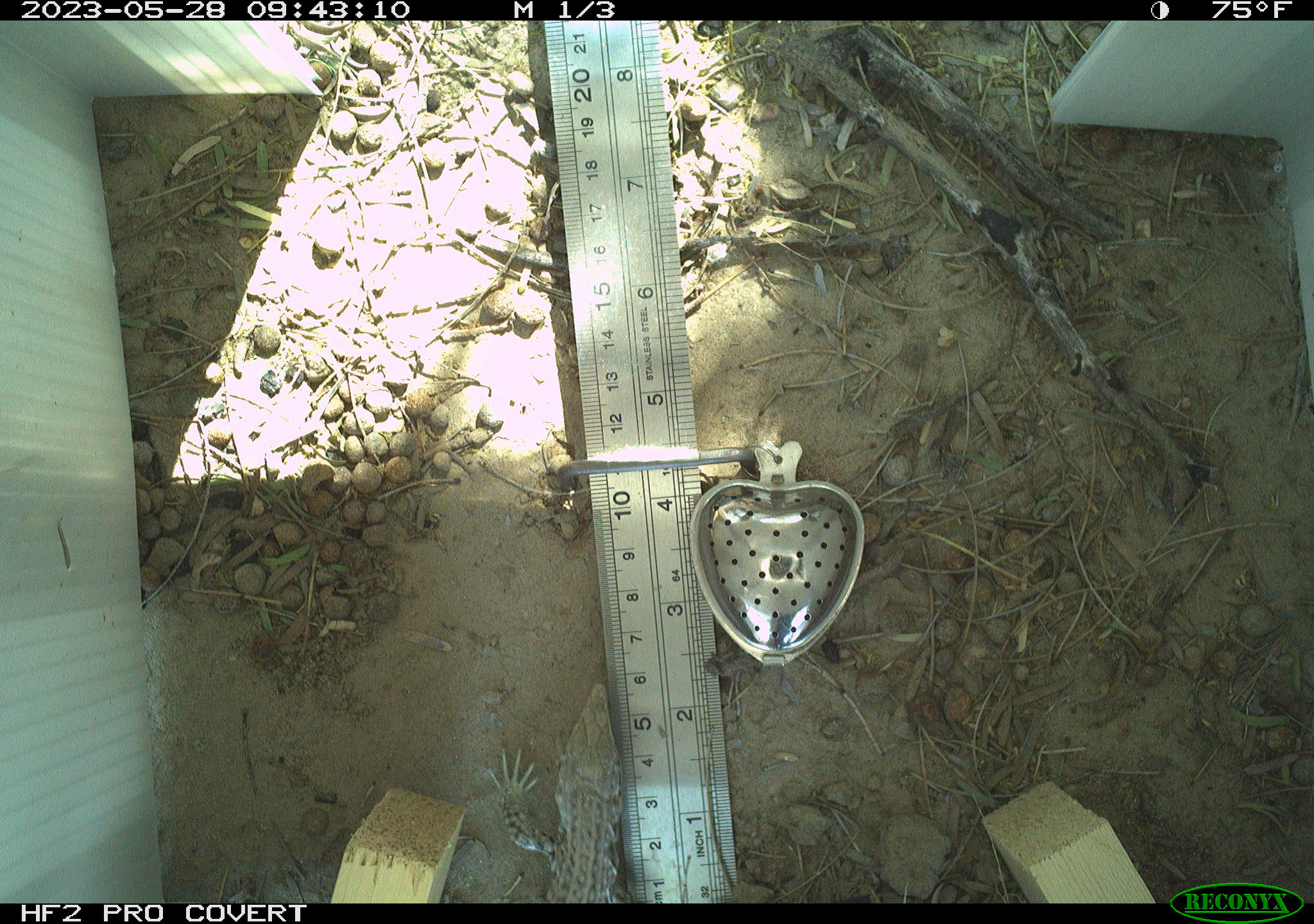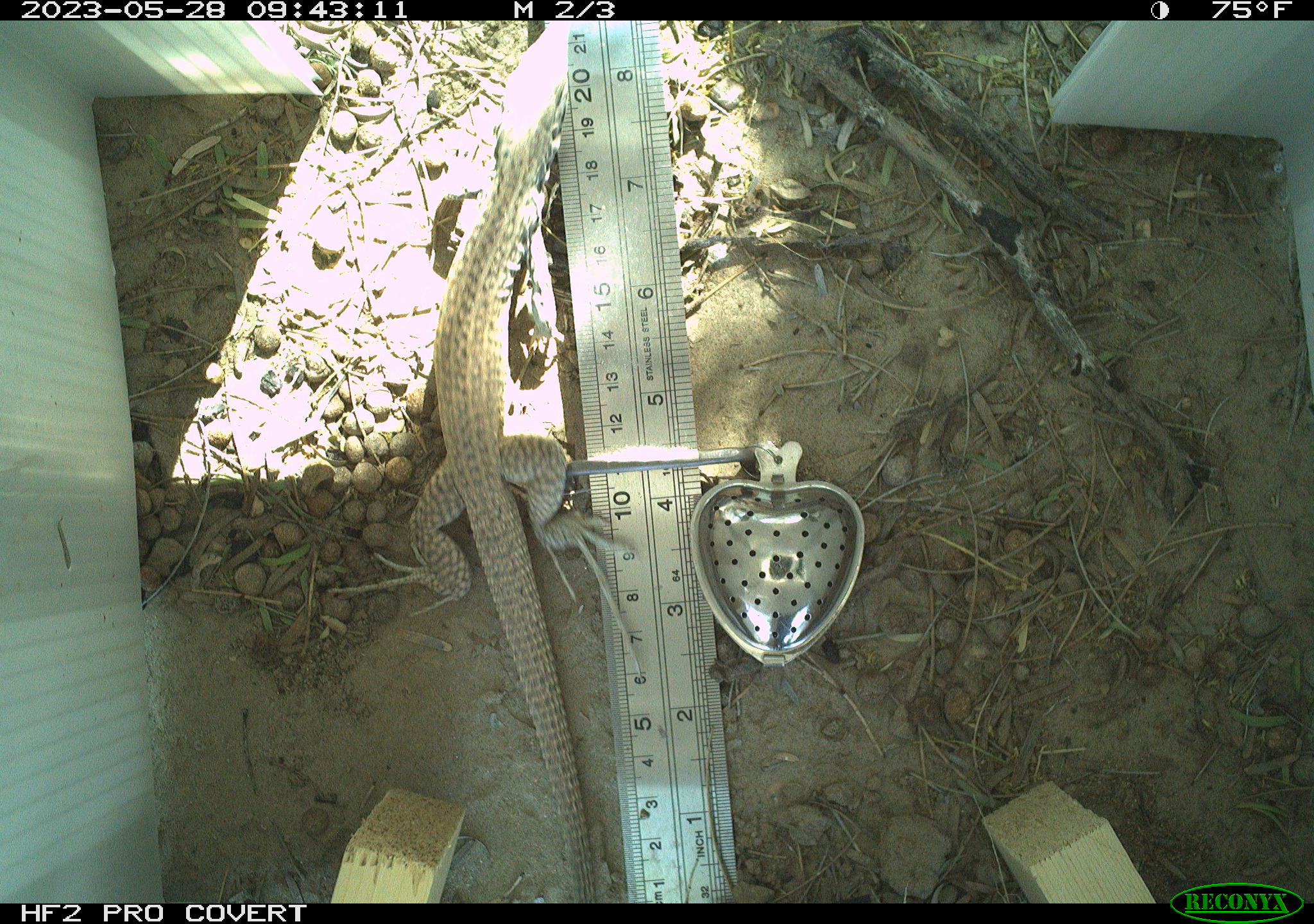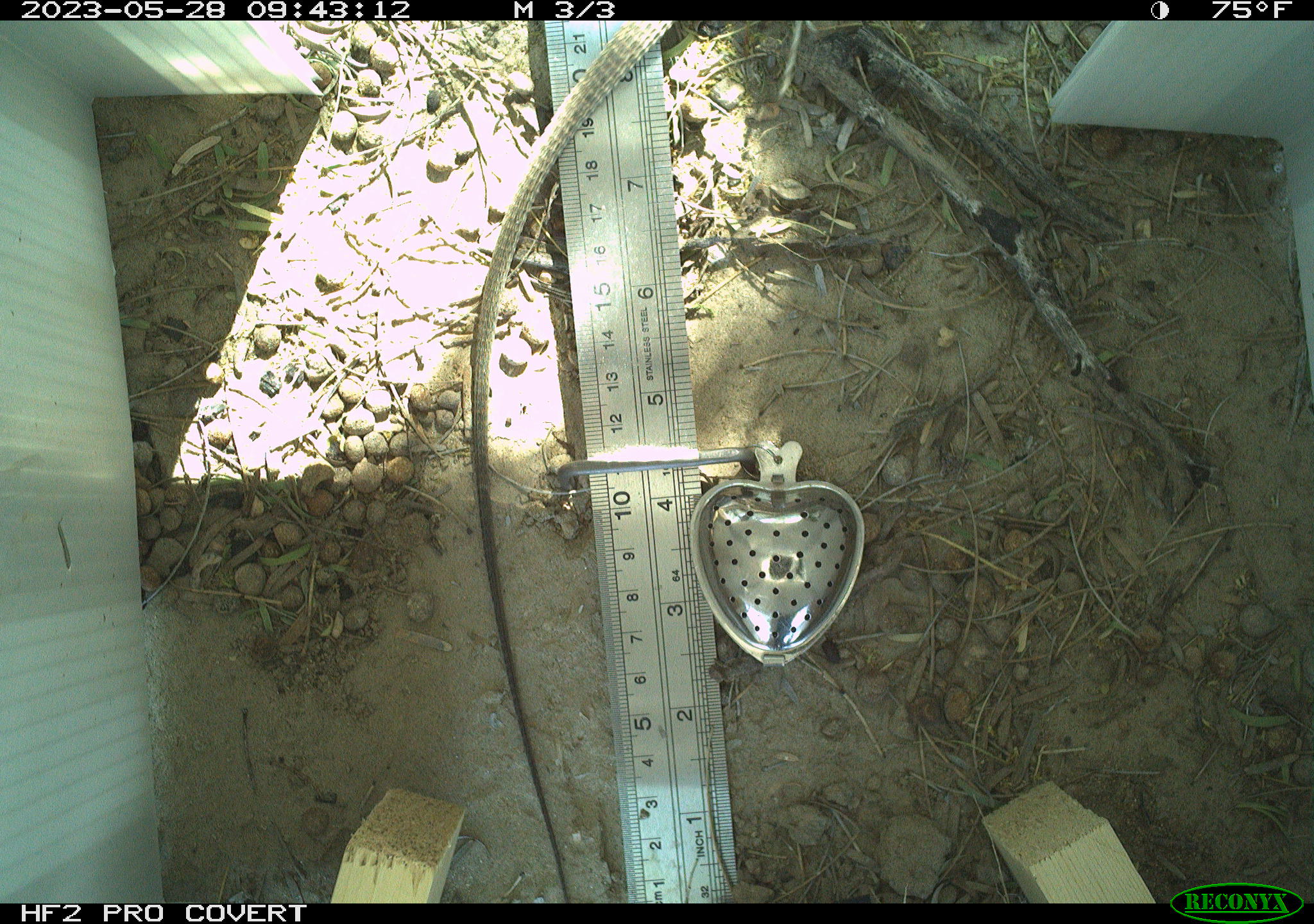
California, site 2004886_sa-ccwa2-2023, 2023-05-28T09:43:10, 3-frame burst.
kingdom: Animalia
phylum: Chordata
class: Reptilia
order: Squamata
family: Teiidae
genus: Aspidoscelis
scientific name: Aspidoscelis tigris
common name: western whiptail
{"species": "western whiptail (Aspidoscelis tigris)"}